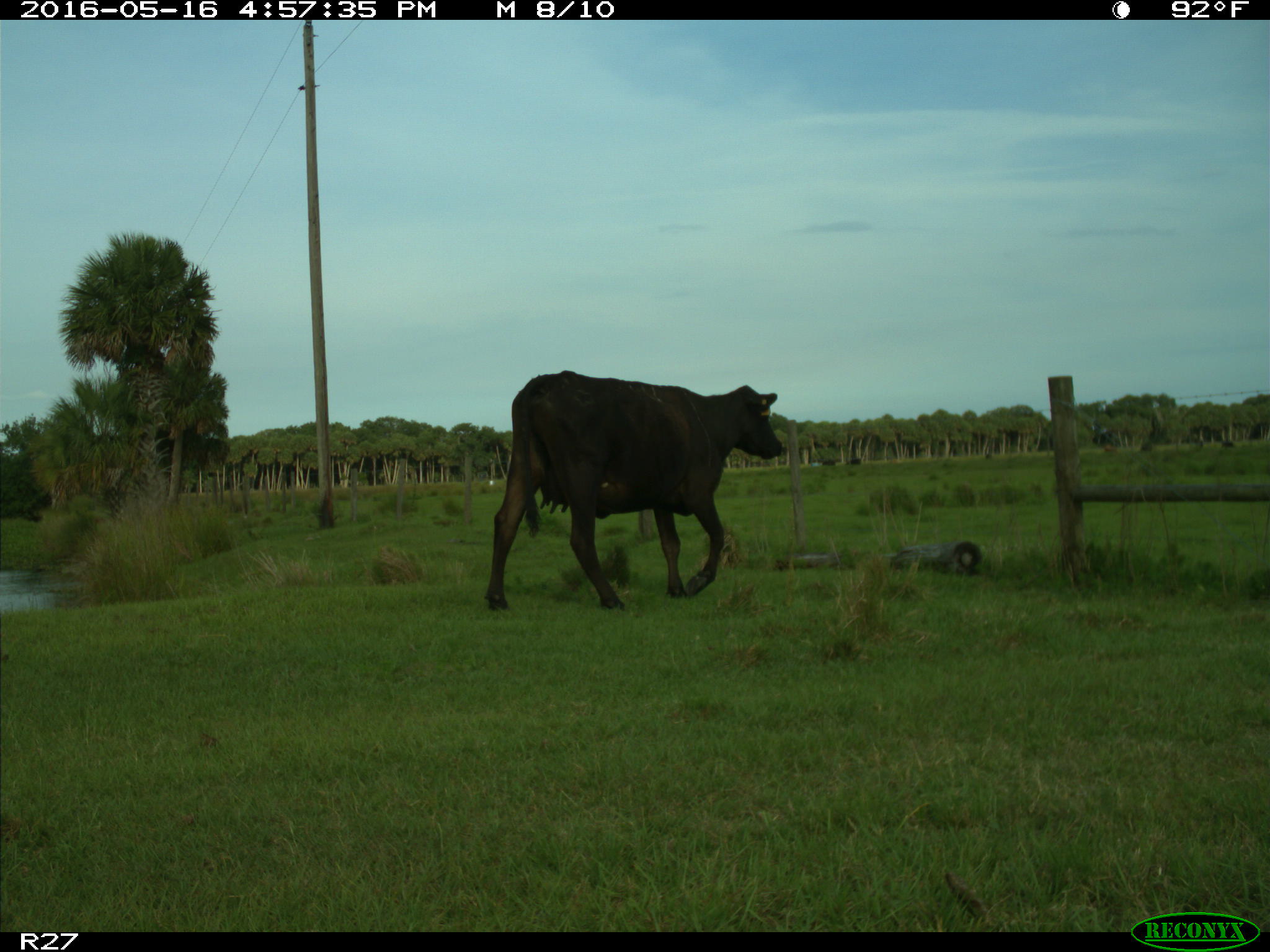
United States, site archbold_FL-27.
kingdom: Animalia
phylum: Chordata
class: Mammalia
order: Artiodactyla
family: Bovidae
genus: Bos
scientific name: Bos taurus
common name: domestic cow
Bos taurus (domestic cow).